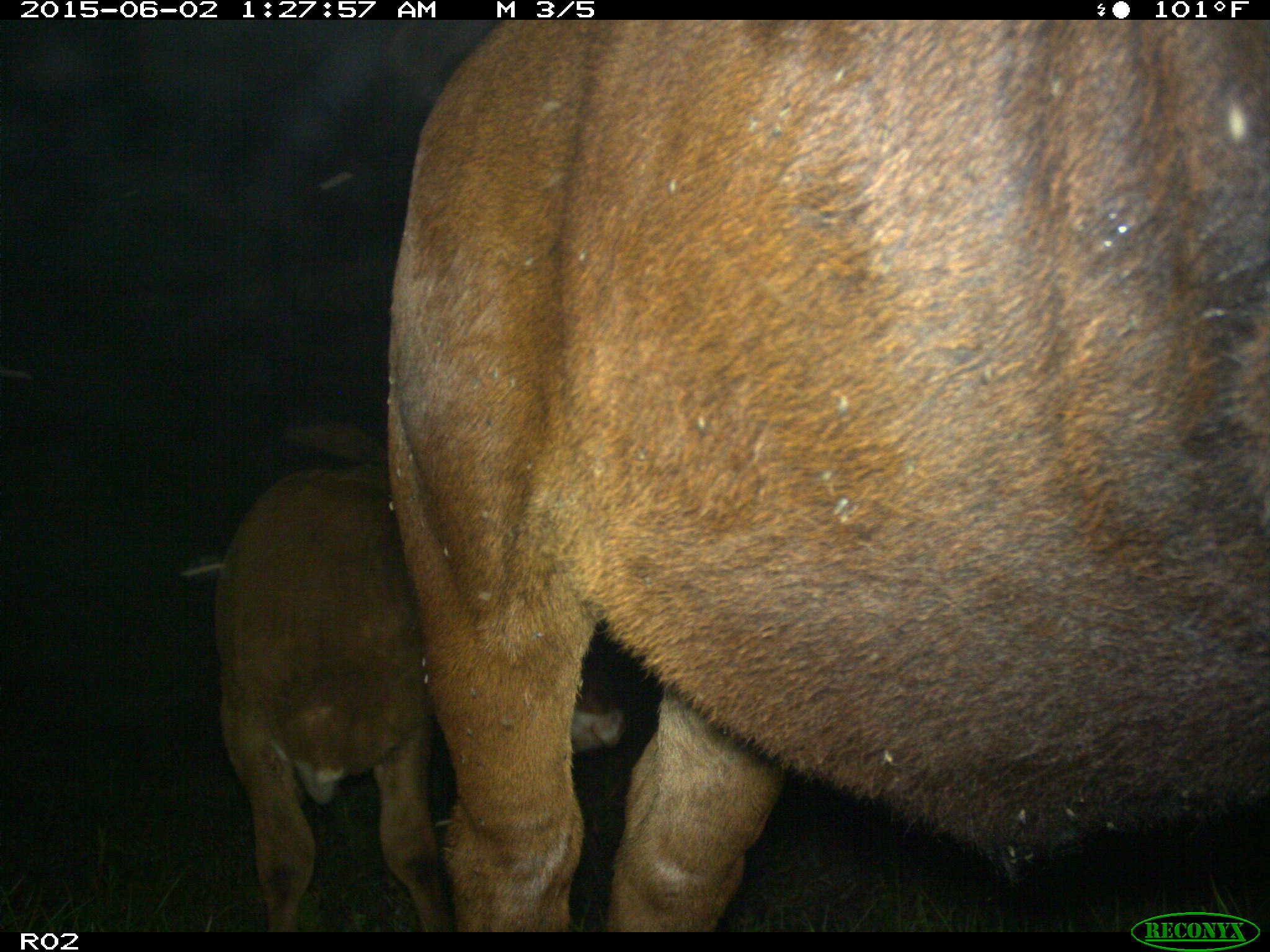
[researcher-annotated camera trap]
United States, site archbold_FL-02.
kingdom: Animalia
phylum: Chordata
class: Mammalia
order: Artiodactyla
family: Bovidae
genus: Bos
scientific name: Bos taurus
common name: domestic cow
Bos taurus (domestic cow).